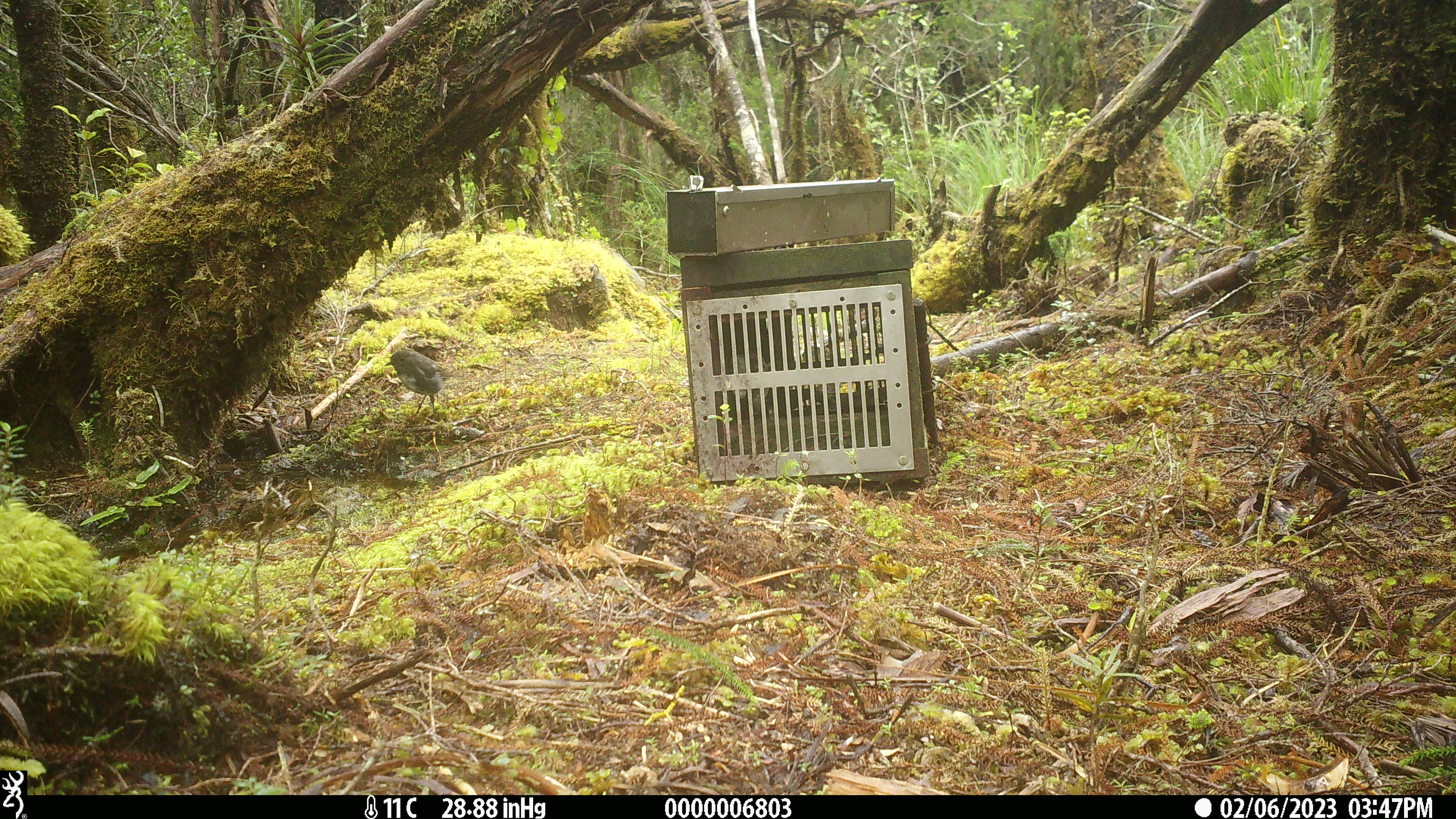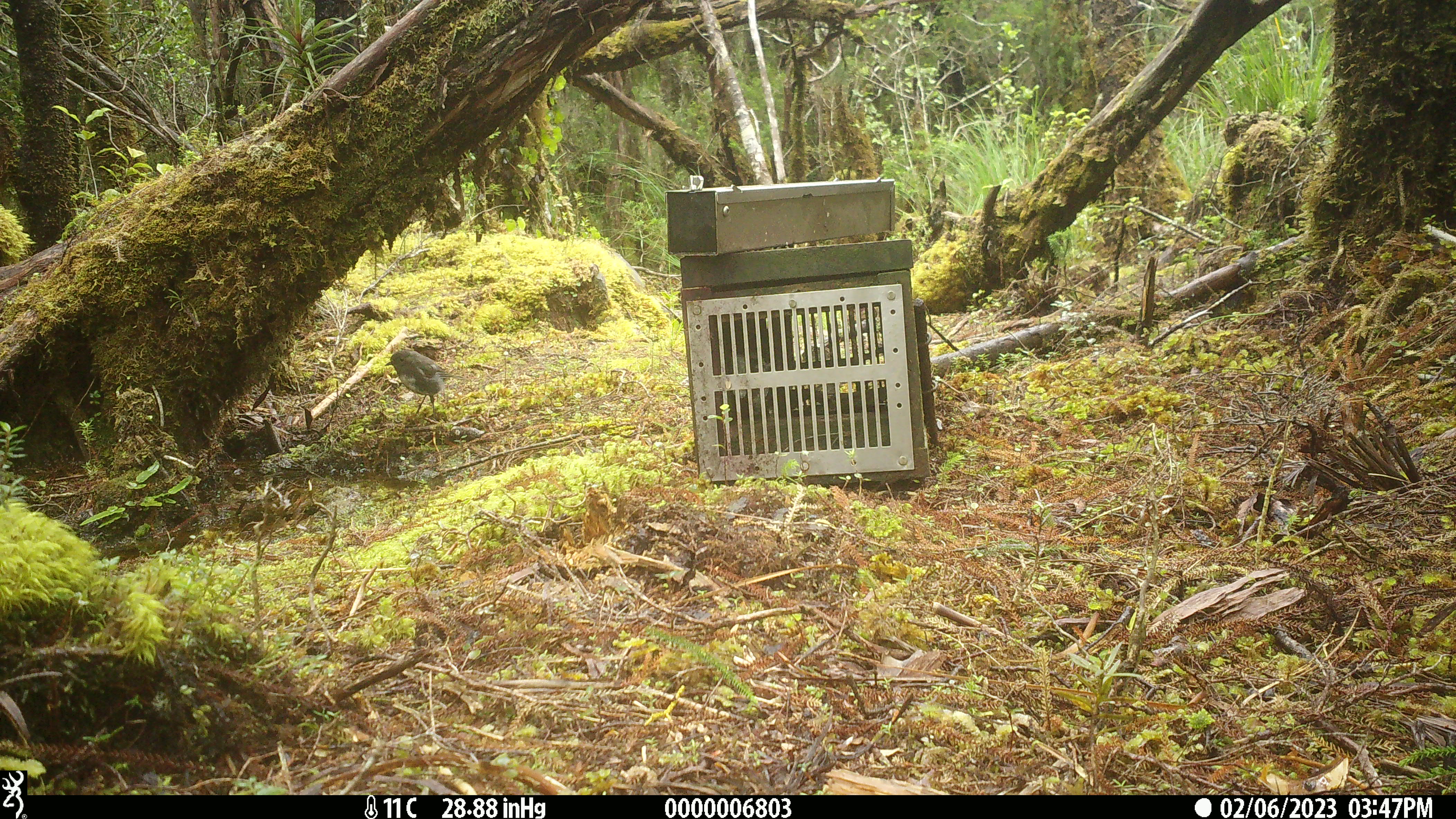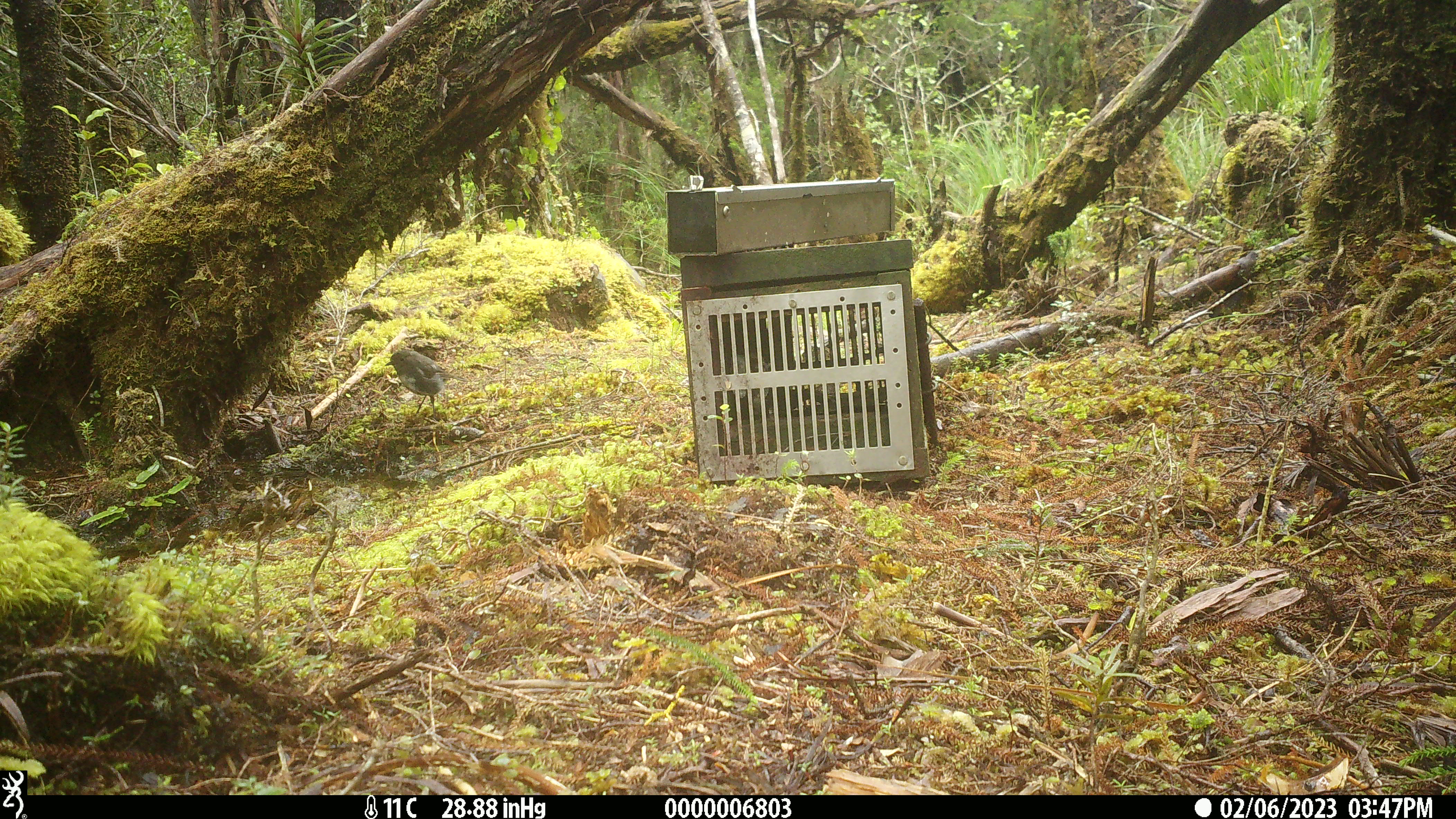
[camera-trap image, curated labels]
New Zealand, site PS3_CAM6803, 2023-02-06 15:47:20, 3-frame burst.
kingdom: Animalia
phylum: Chordata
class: Aves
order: Passeriformes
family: Petroicidae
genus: Petroica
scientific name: Petroica australis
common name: new zealand robin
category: robin